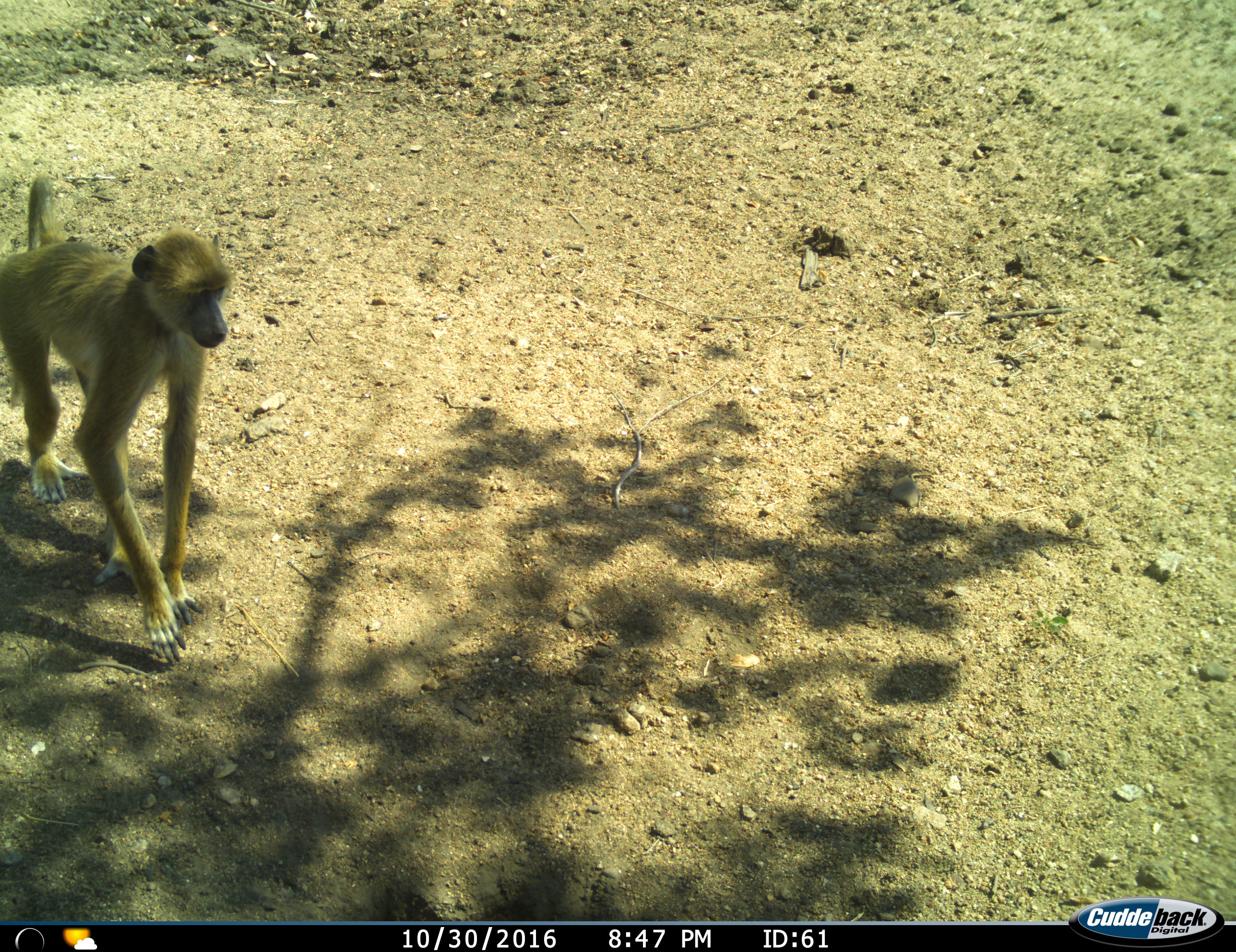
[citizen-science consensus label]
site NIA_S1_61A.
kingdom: Animalia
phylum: Chordata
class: Mammalia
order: Primates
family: Cercopithecidae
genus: Papio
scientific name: Papio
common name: baboon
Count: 1.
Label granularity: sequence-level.